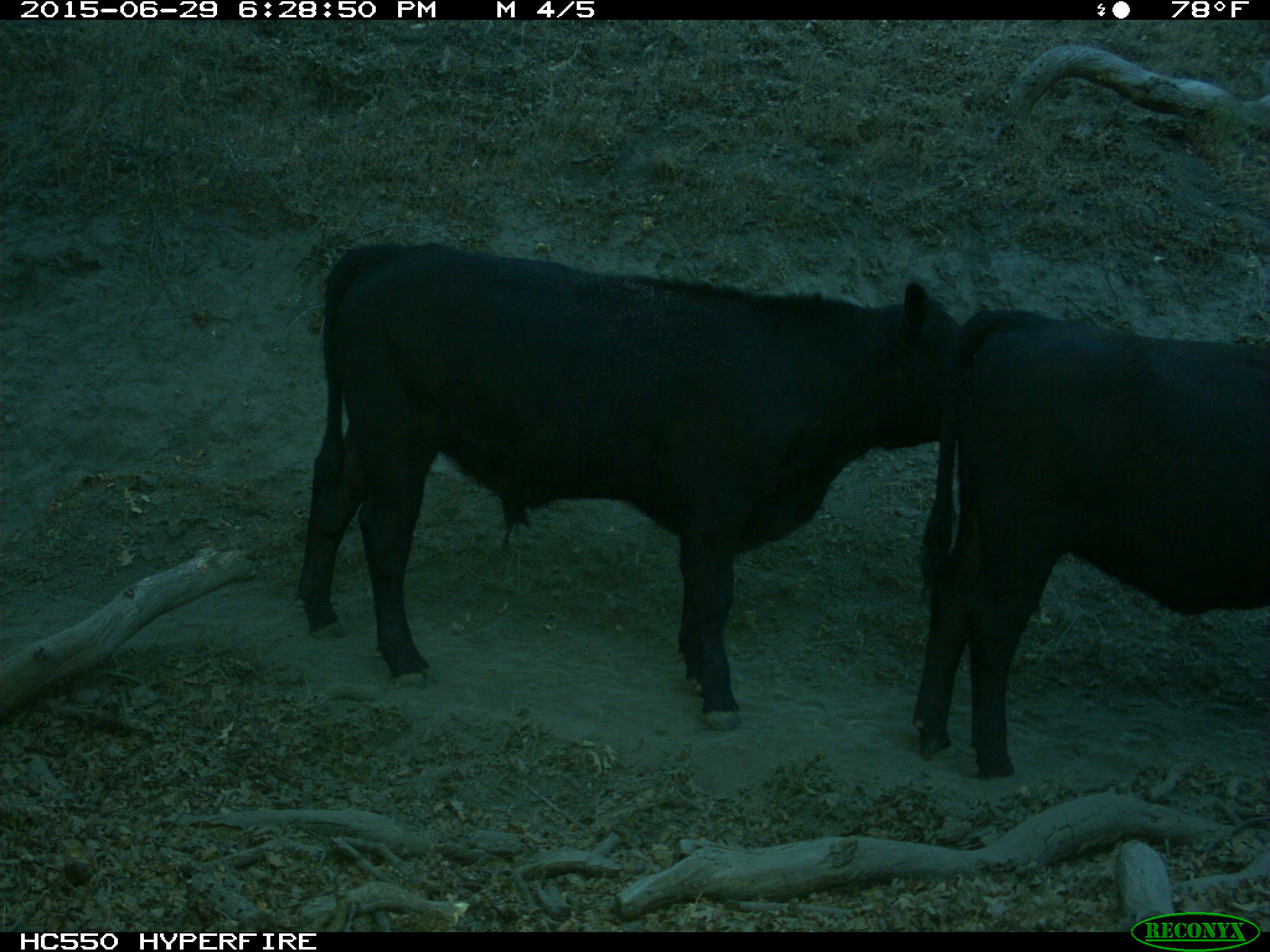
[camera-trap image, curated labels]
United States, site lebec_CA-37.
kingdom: Animalia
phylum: Chordata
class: Mammalia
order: Artiodactyla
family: Bovidae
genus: Bos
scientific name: Bos taurus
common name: domestic cow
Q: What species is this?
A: Bos taurus (domestic cow).